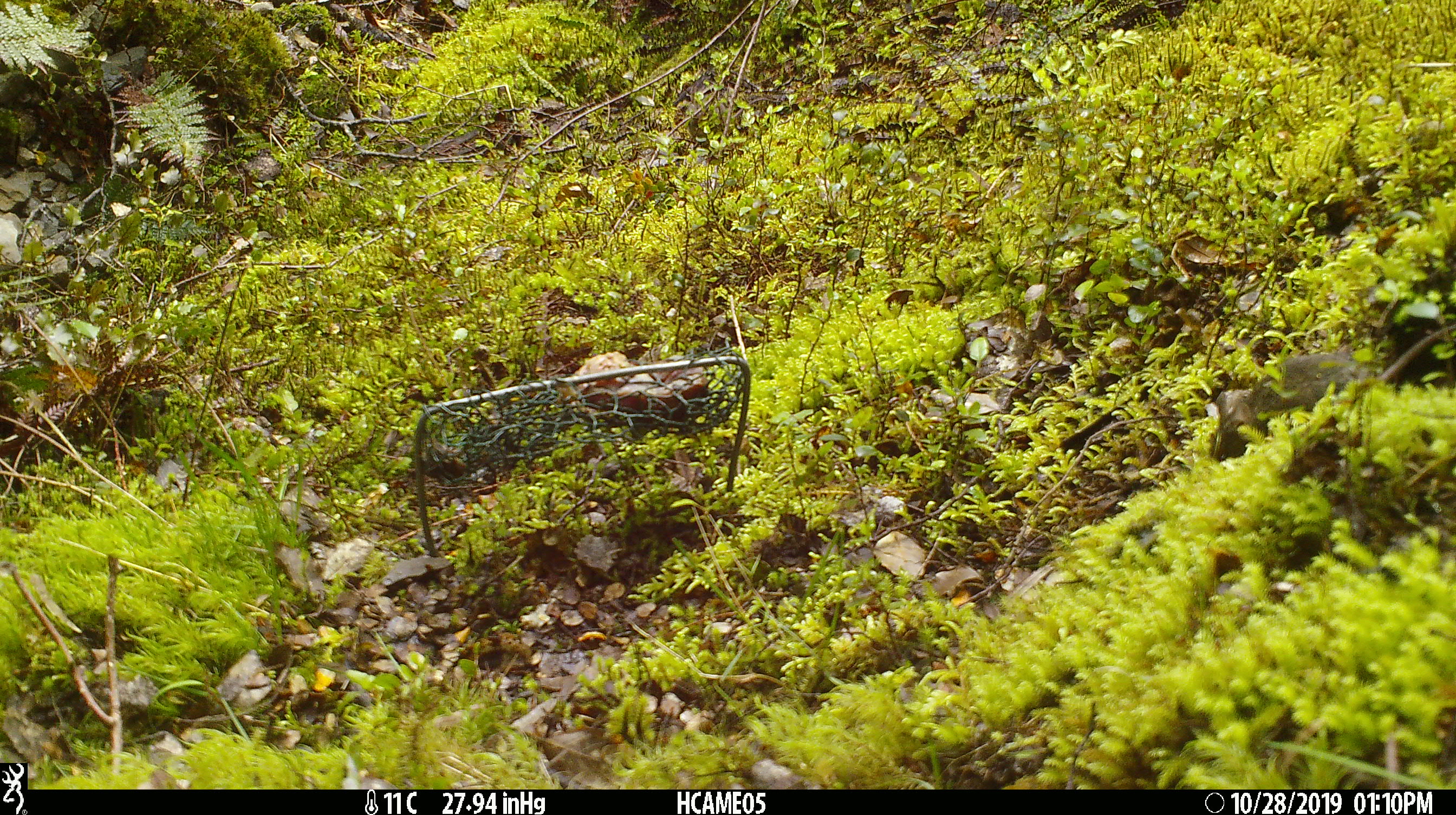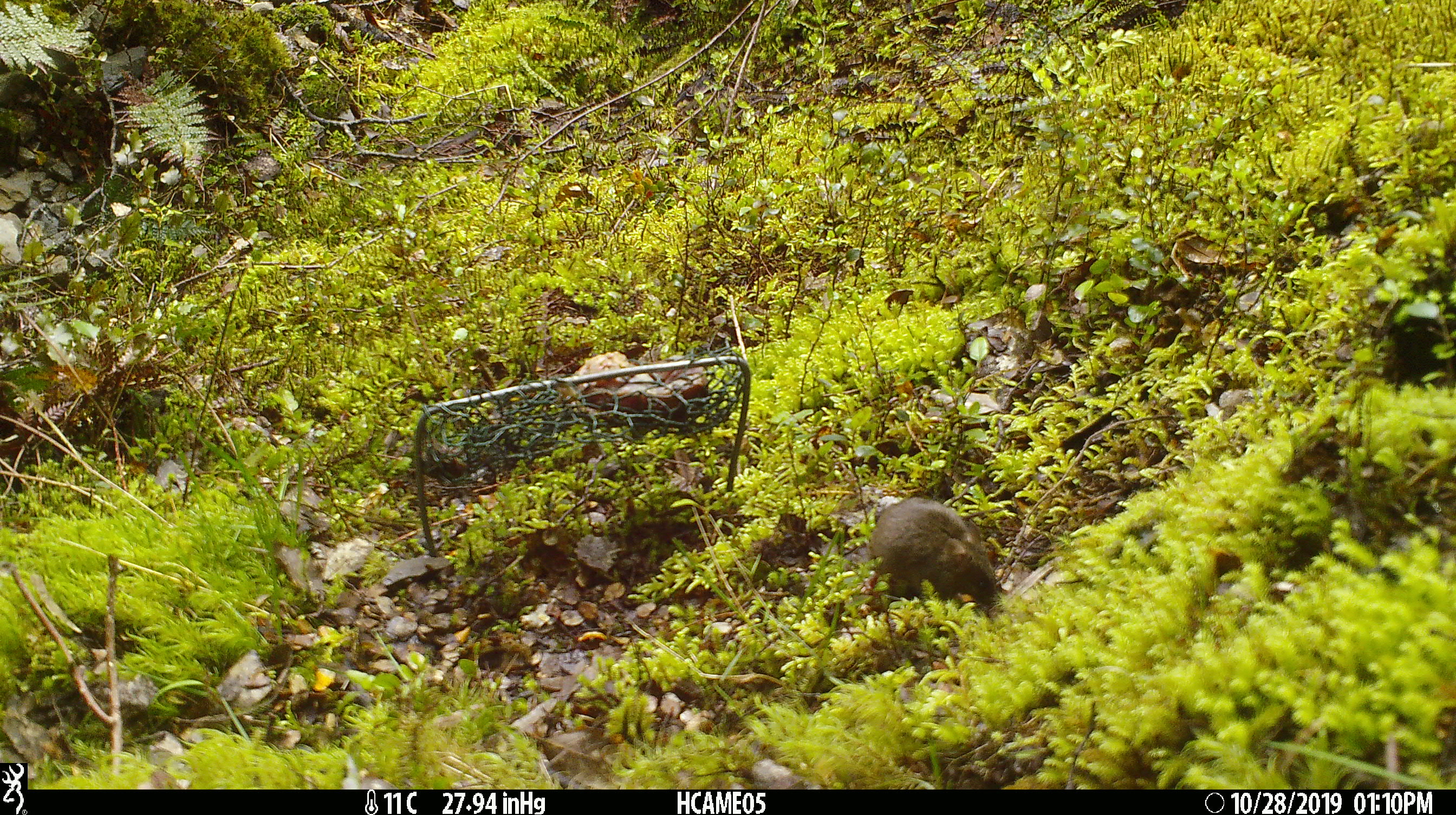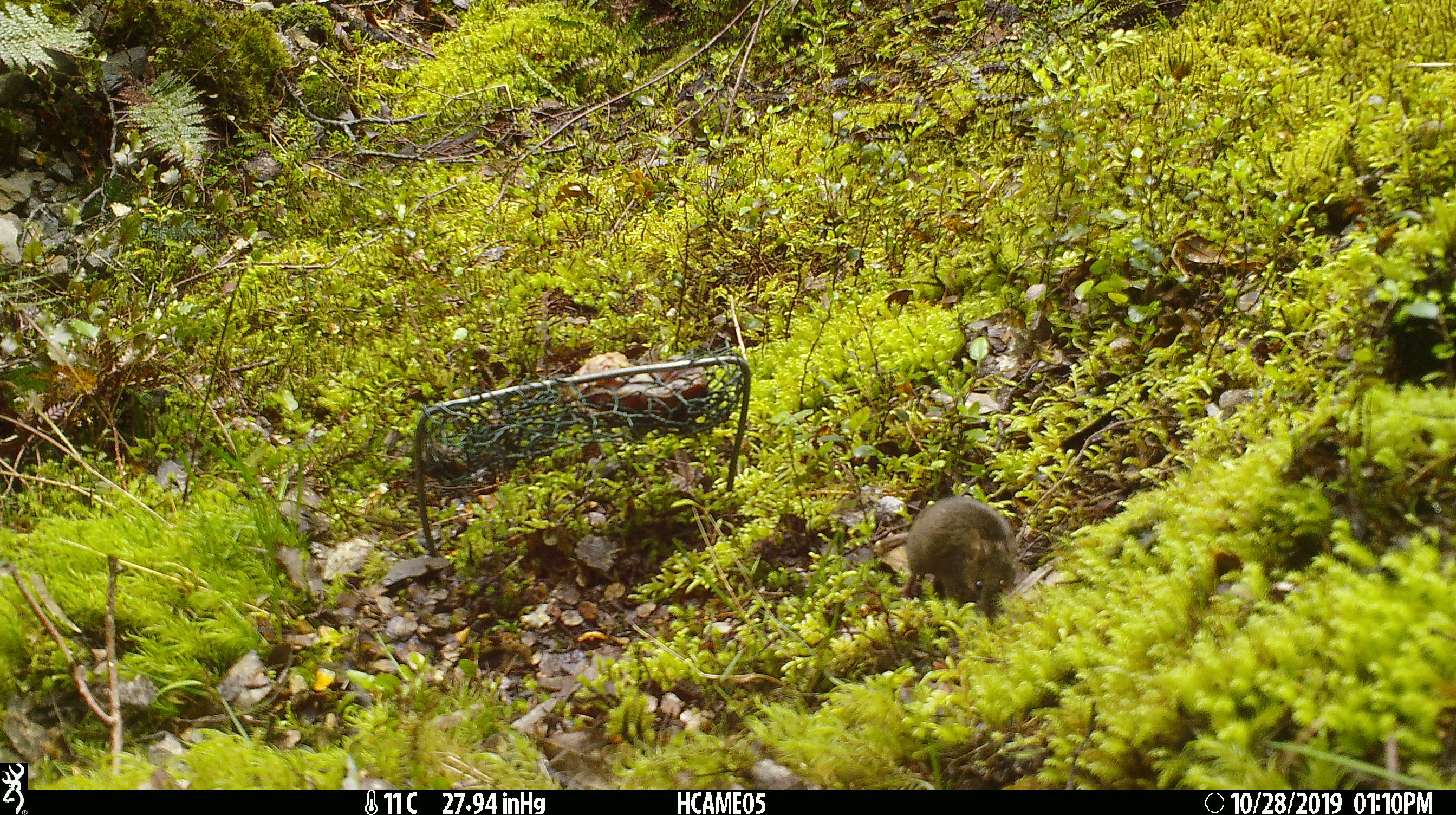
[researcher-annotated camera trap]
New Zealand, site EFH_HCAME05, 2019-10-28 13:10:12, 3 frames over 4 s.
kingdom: Animalia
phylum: Chordata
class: Mammalia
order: Rodentia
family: Muridae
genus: Mus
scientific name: Mus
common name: mouse